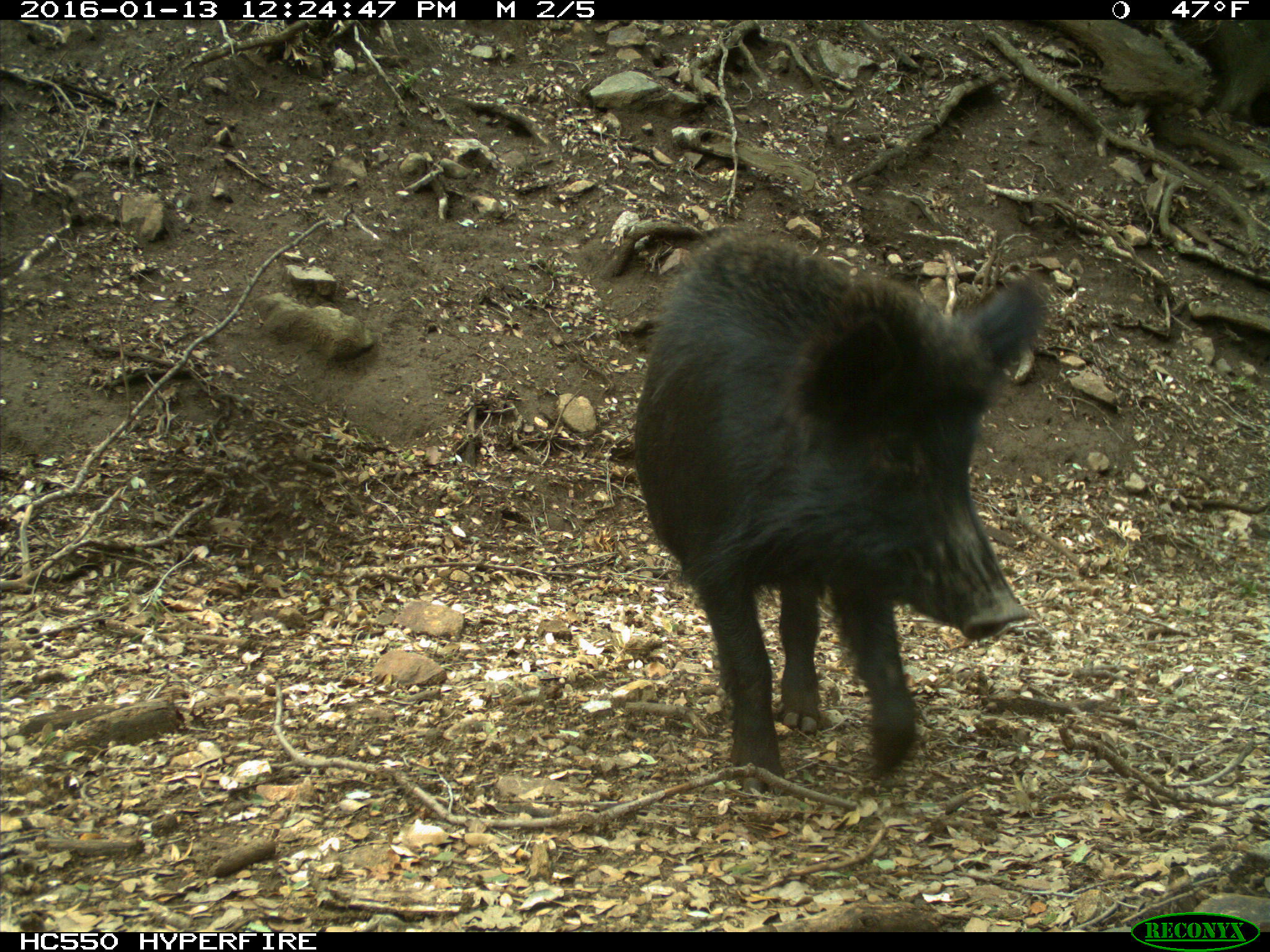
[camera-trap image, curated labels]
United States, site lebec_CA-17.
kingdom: Animalia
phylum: Chordata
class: Mammalia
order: Artiodactyla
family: Suidae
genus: Sus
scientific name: Sus scrofa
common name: wild boar